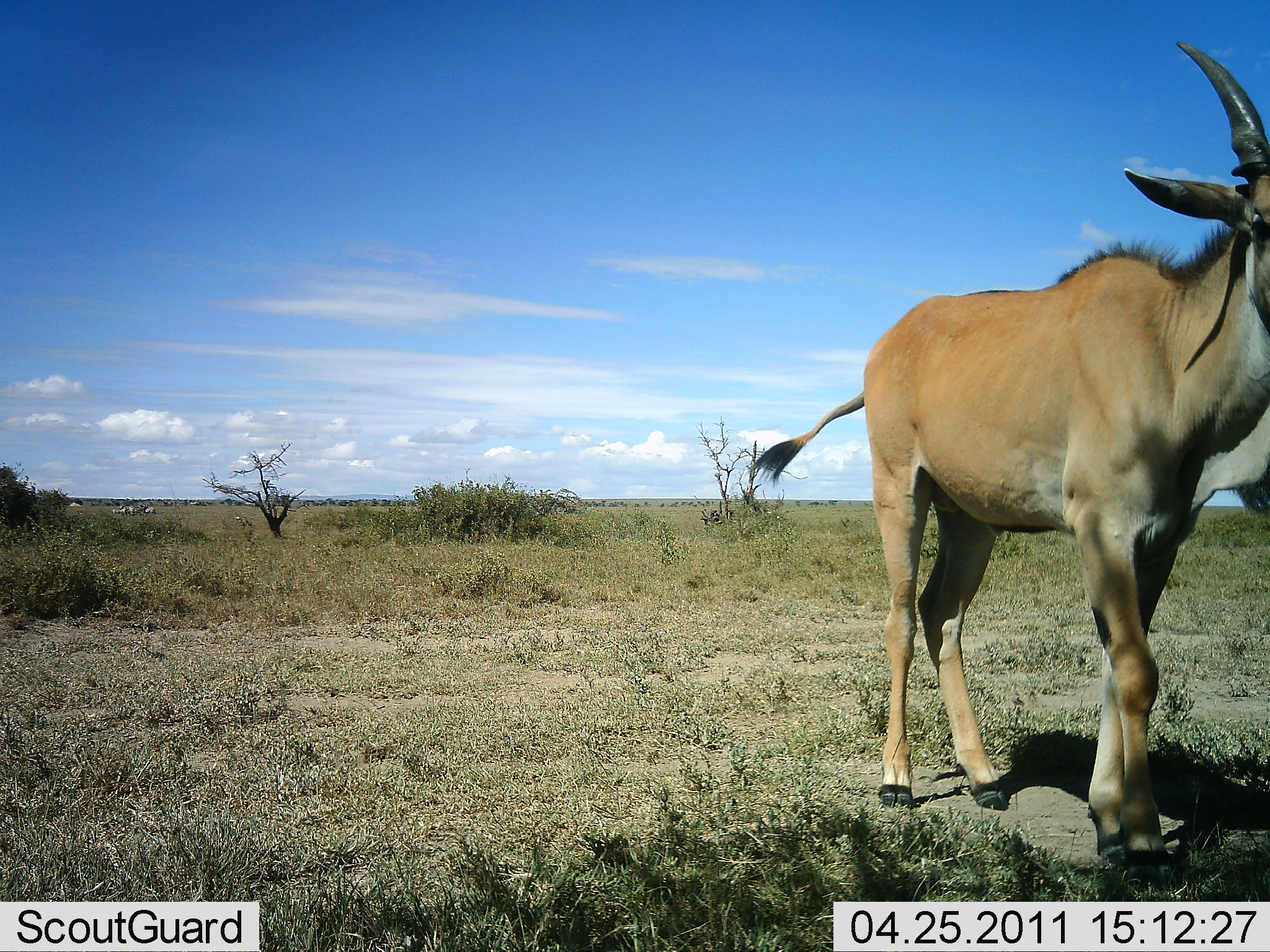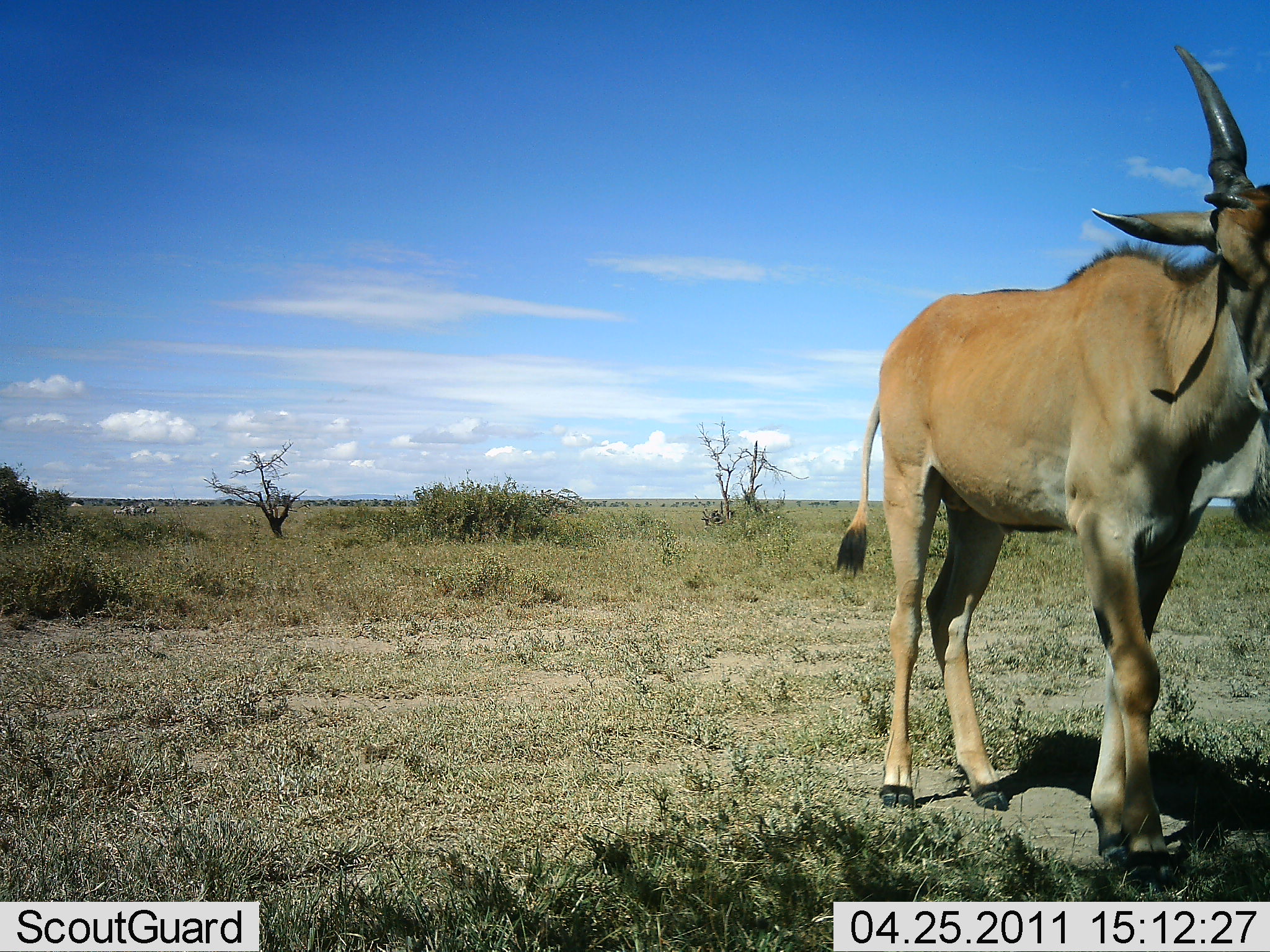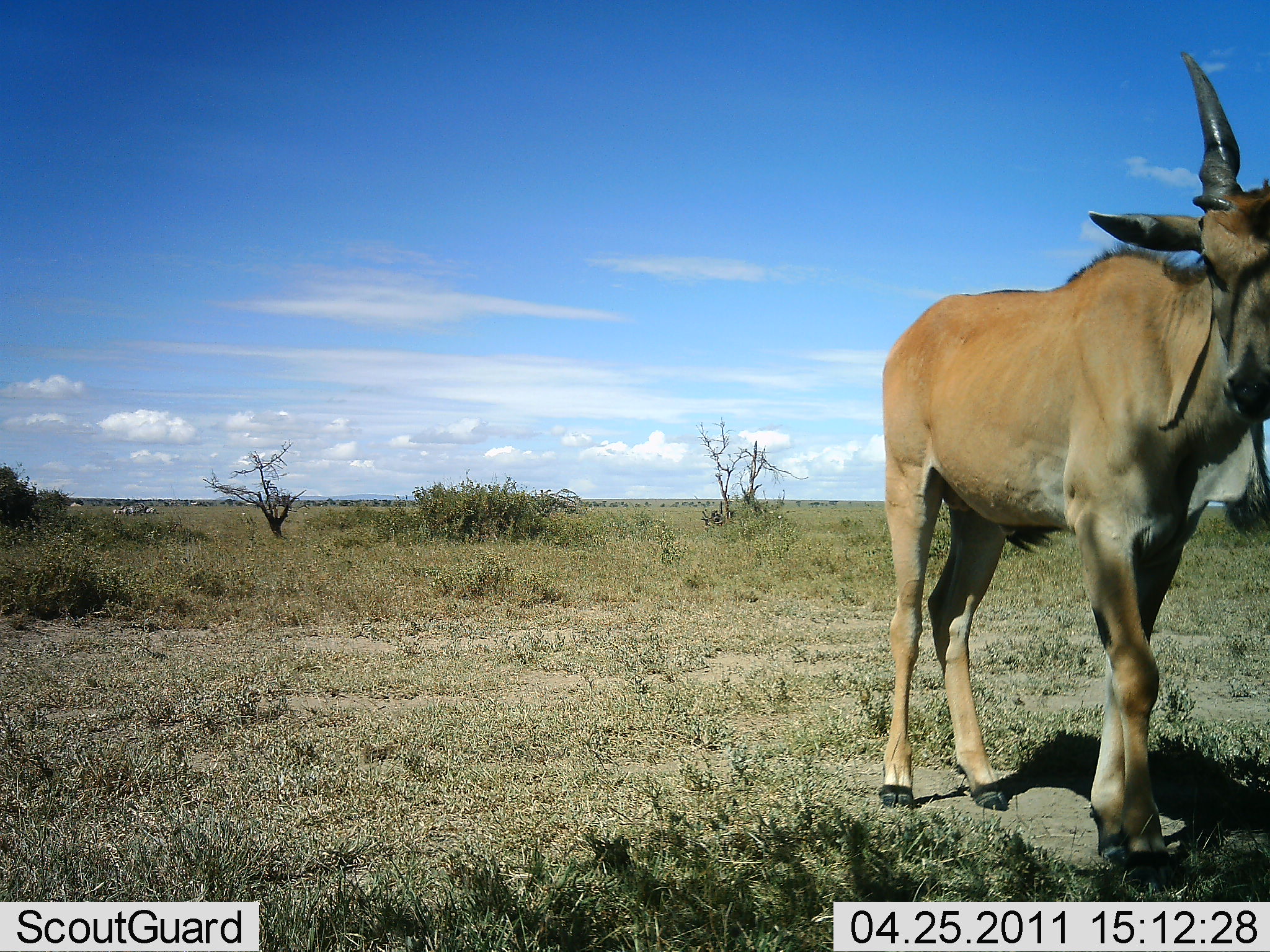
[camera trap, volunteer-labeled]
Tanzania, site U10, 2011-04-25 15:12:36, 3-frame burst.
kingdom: Animalia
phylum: Chordata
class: Mammalia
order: Artiodactyla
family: Bovidae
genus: Tragelaphus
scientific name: Tragelaphus oryx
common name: eland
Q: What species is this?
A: Eland (Tragelaphus oryx).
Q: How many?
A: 1.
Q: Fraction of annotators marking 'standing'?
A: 100%.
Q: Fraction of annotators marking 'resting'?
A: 0%.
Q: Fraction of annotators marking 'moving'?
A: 0%.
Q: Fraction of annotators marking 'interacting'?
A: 0%.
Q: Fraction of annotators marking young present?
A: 0%.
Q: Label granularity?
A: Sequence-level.